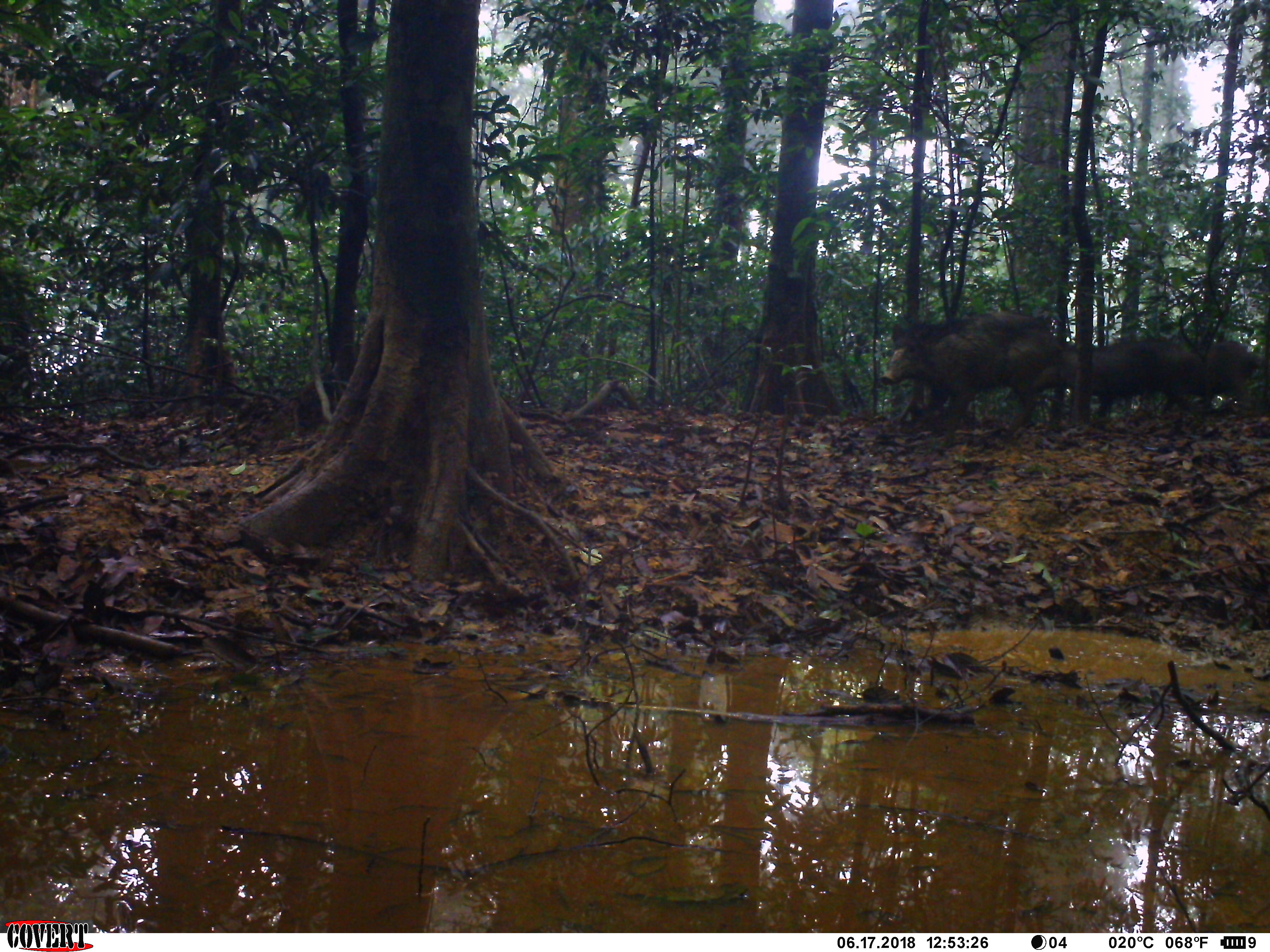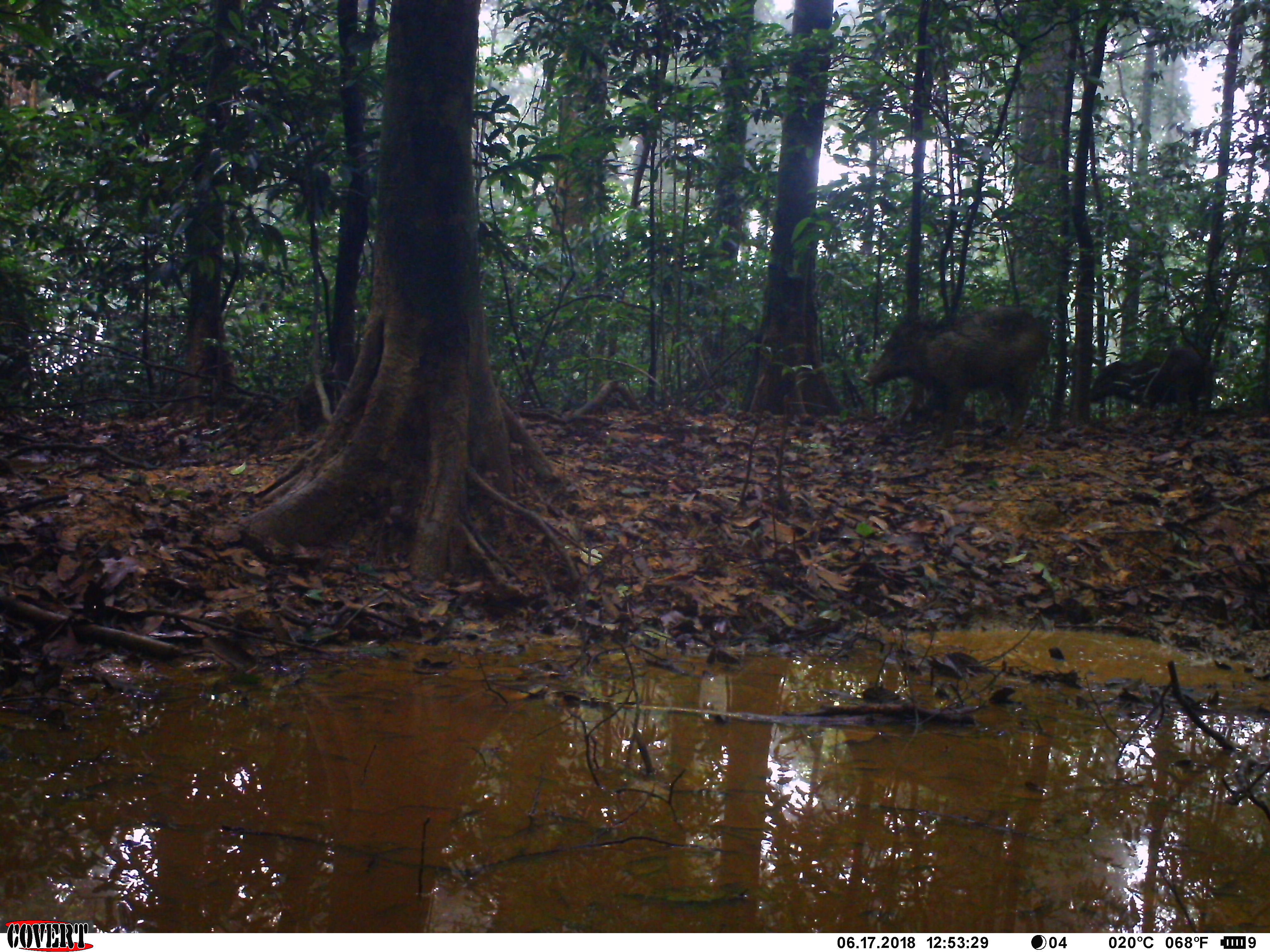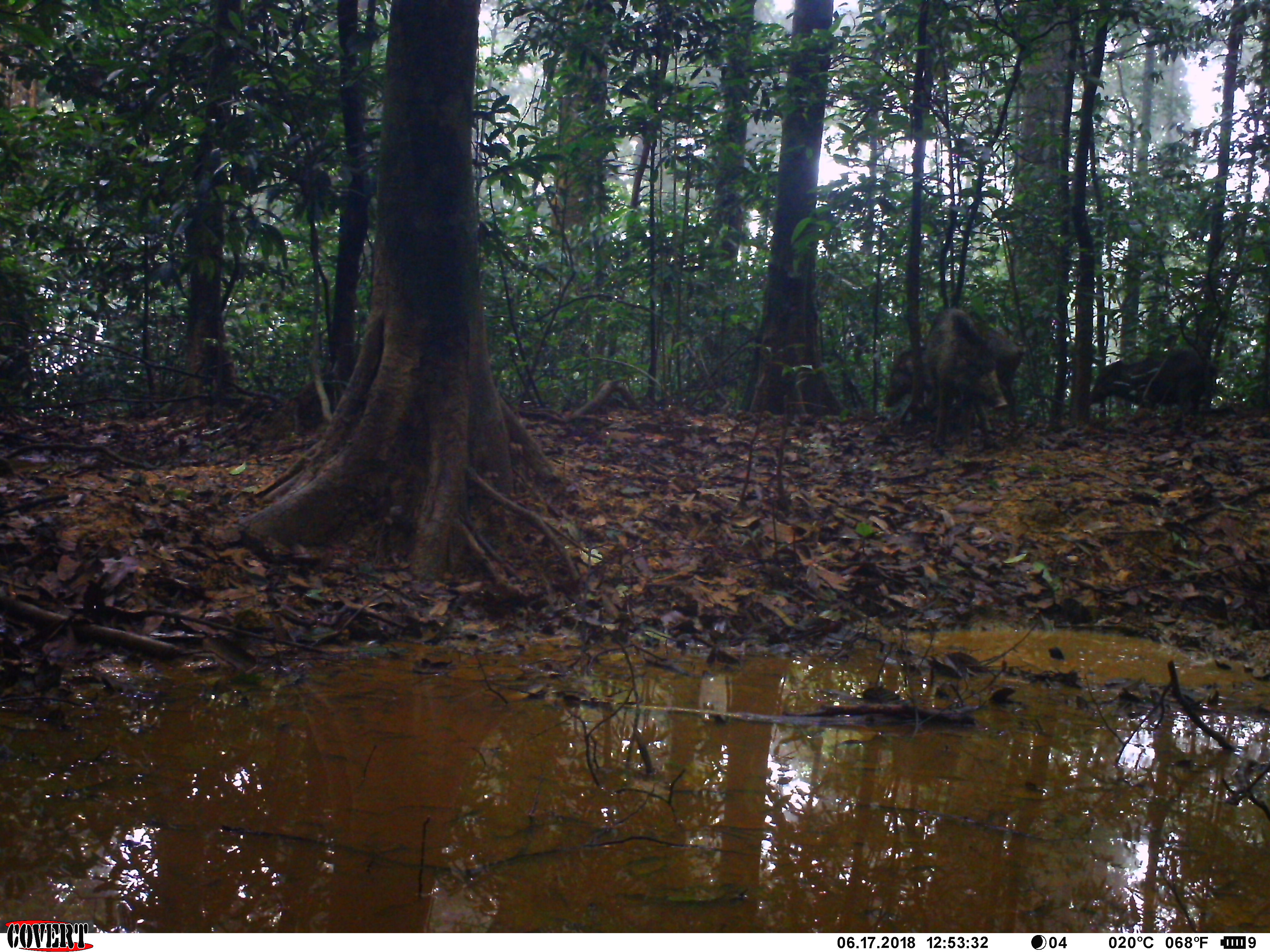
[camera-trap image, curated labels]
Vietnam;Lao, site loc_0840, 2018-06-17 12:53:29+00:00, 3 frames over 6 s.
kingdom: Animalia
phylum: Chordata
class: Mammalia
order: Artiodactyla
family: Suidae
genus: Sus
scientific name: Sus scrofa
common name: eurasian wild pig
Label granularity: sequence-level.